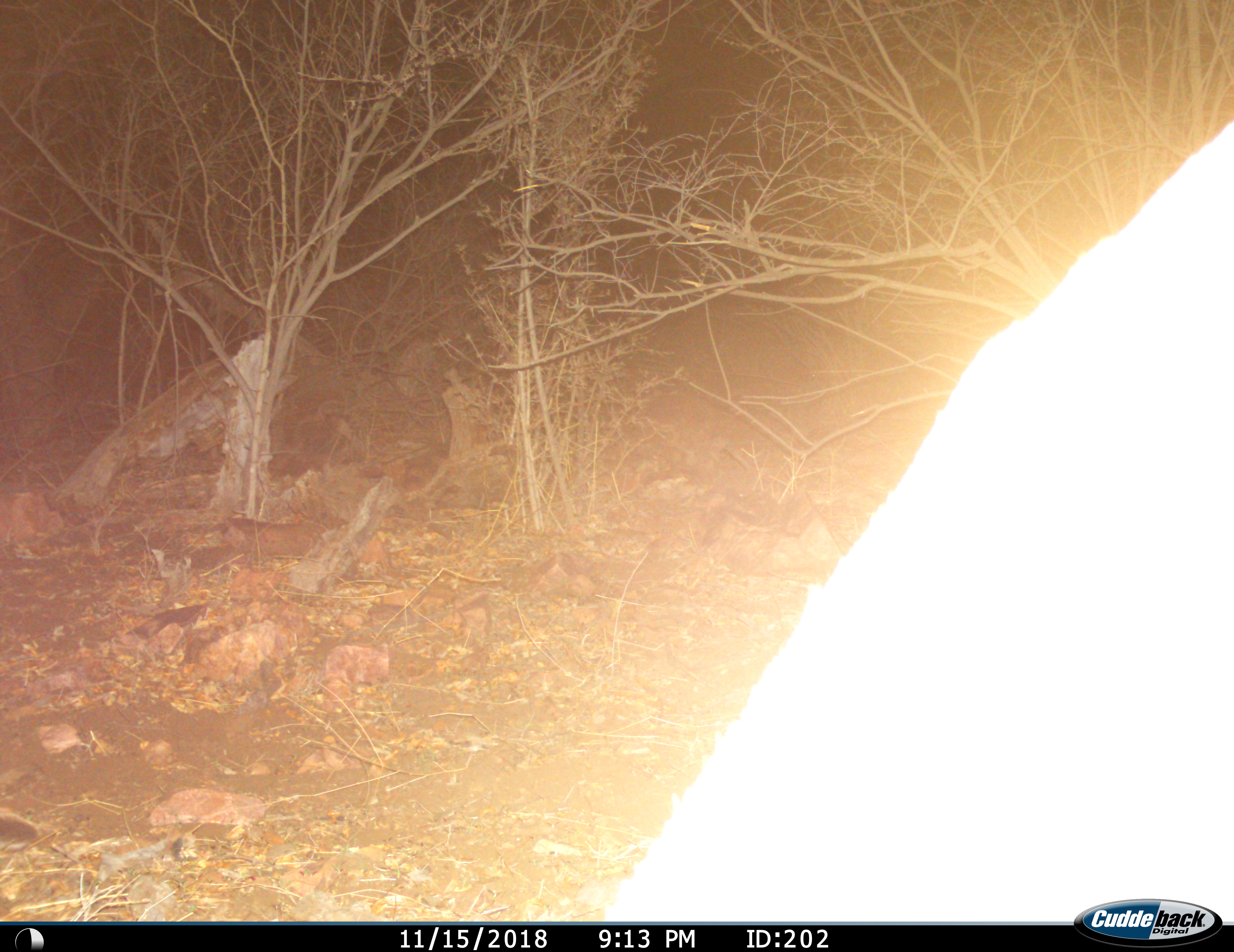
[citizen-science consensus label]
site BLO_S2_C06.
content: unidentified animal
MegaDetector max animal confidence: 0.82